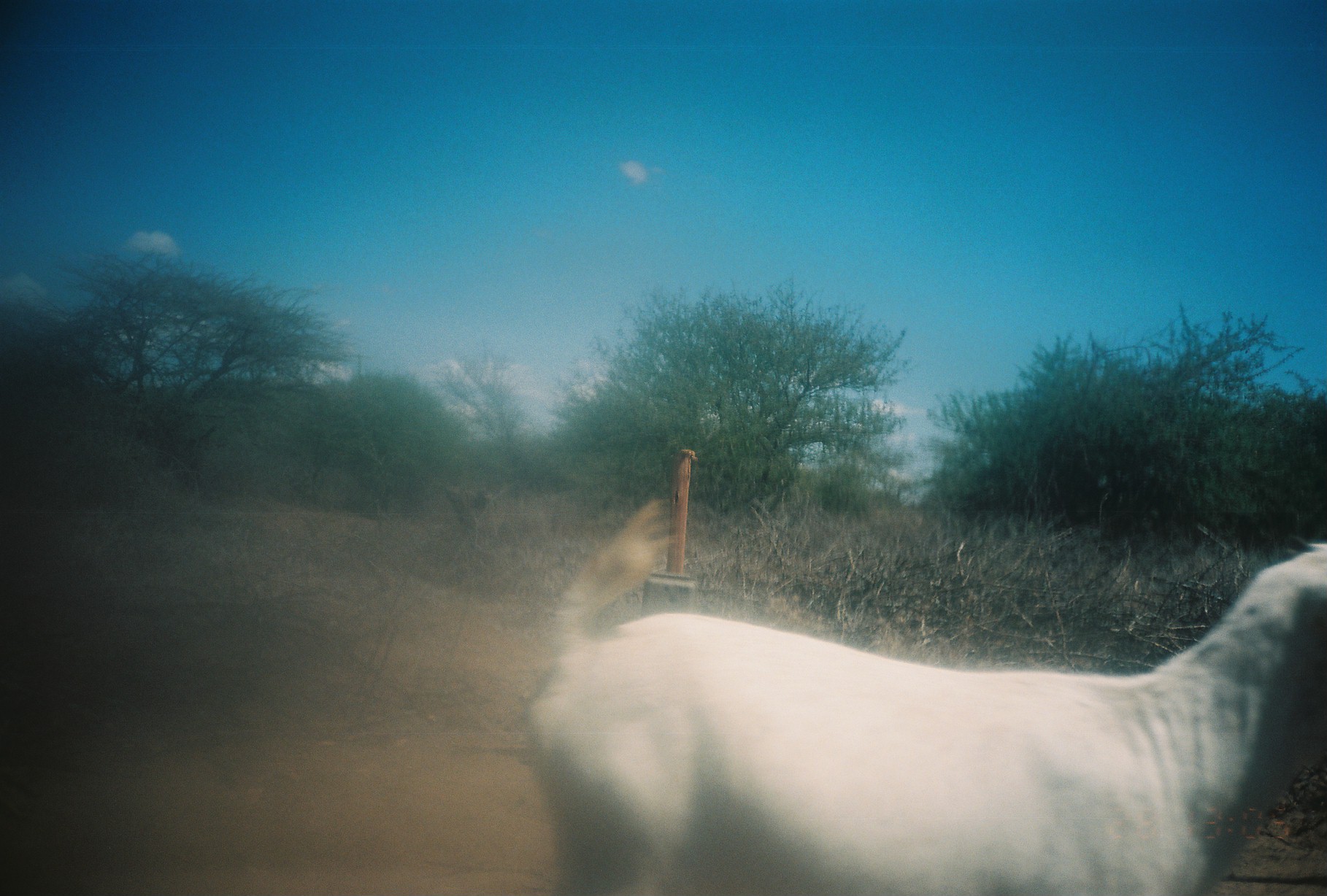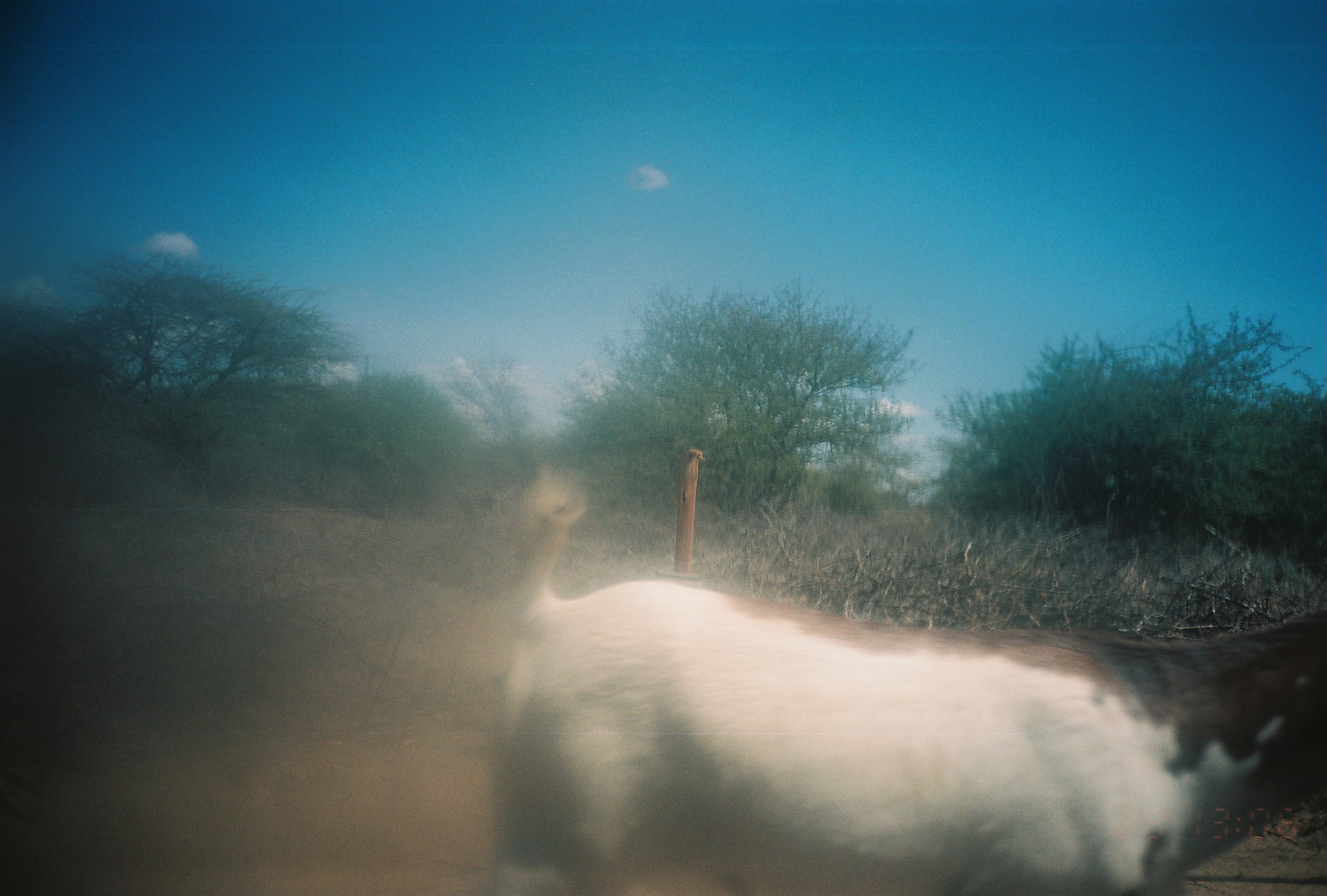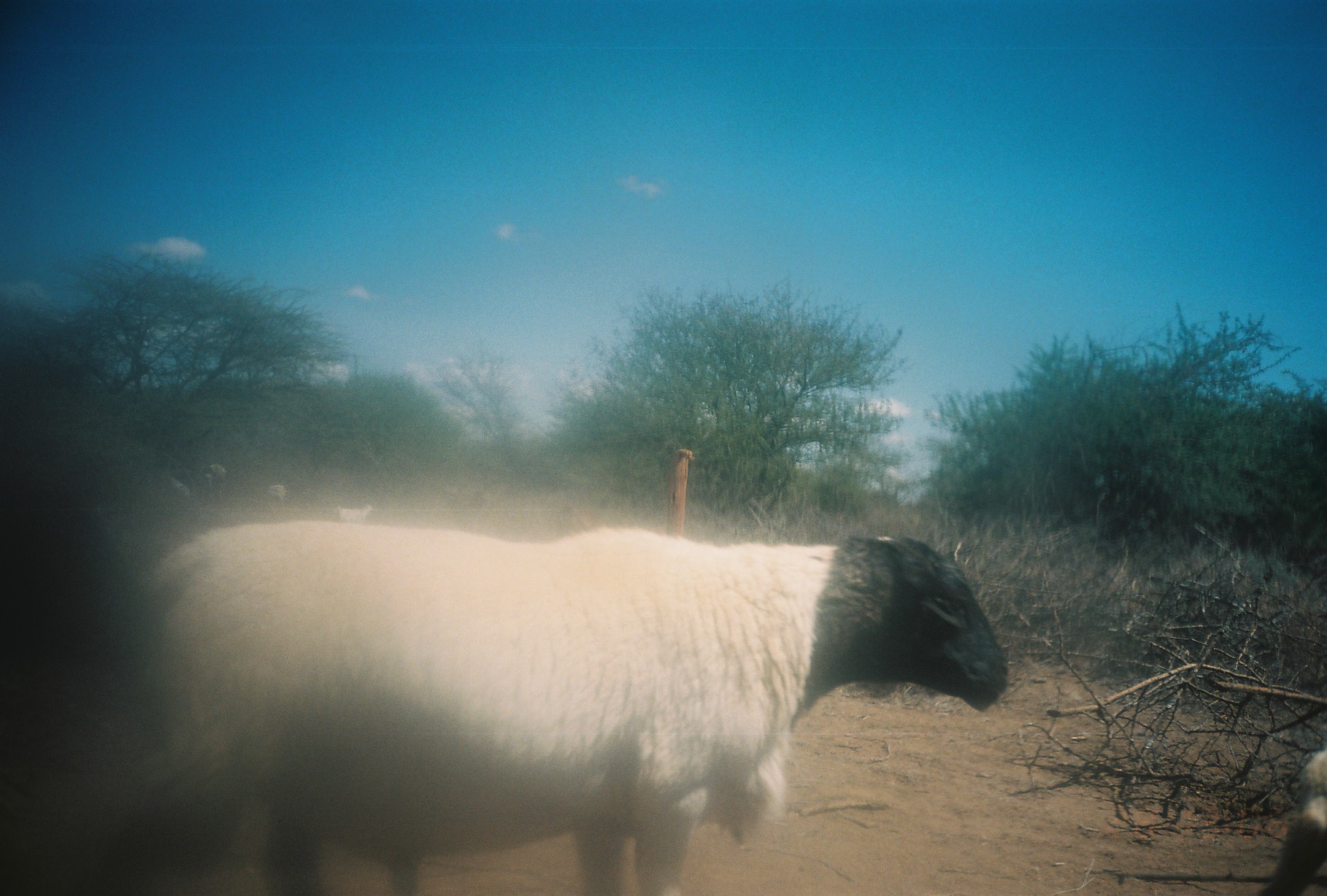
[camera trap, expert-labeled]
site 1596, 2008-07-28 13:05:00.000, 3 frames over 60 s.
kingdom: Animalia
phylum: Chordata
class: Mammalia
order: Artiodactyla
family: Bovidae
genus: Capra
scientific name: Capra aegagrus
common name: wild goat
Capra aegagrus (wild goat), count 1.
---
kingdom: Animalia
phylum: Chordata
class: Mammalia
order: Artiodactyla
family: Bovidae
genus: Ovis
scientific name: Ovis aries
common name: domestic sheep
Ovis aries (domestic sheep), count 6.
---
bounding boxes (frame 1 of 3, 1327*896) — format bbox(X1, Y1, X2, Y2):
capra aegagrus: bbox(530, 498, 1326, 896)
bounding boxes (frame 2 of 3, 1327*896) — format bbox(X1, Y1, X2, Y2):
capra aegagrus: bbox(483, 466, 1327, 896)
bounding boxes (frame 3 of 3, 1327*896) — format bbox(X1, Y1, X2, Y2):
ovis aries: bbox(0, 519, 1008, 892); bbox(1252, 746, 1327, 896); bbox(429, 482, 490, 513); bbox(196, 461, 229, 503); bbox(562, 504, 606, 531); bbox(334, 502, 377, 526); bbox(262, 481, 289, 511); bbox(166, 474, 192, 505)